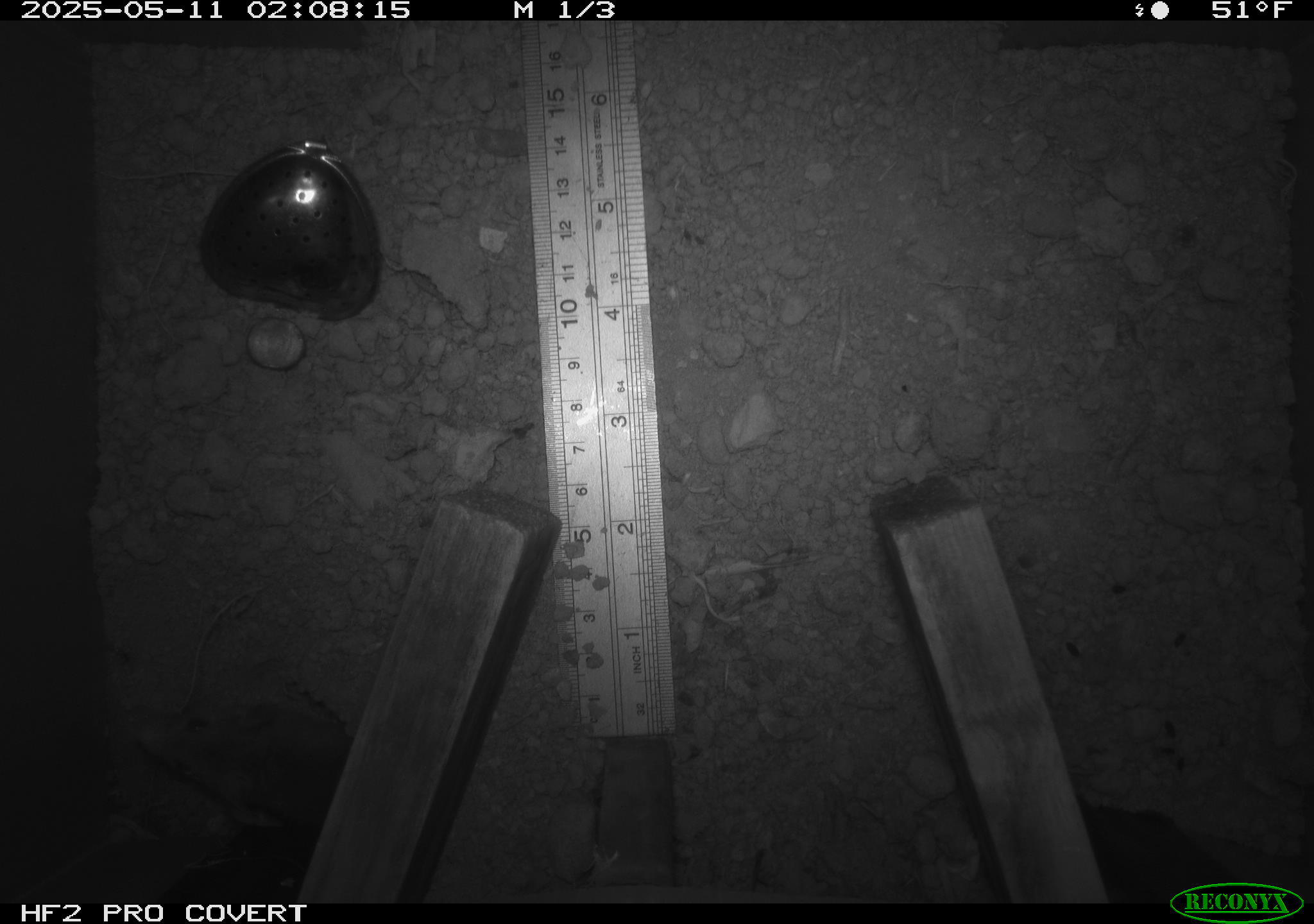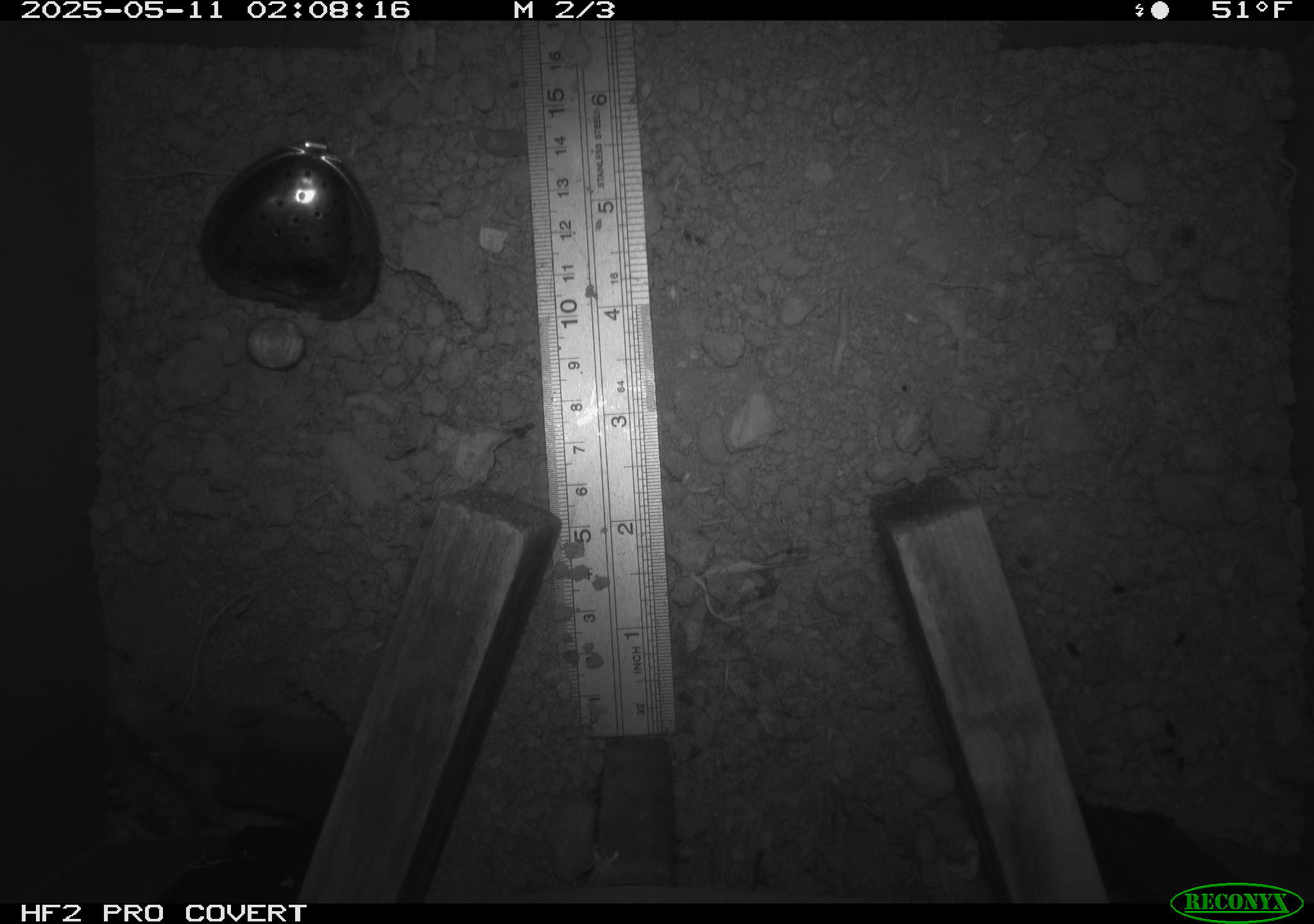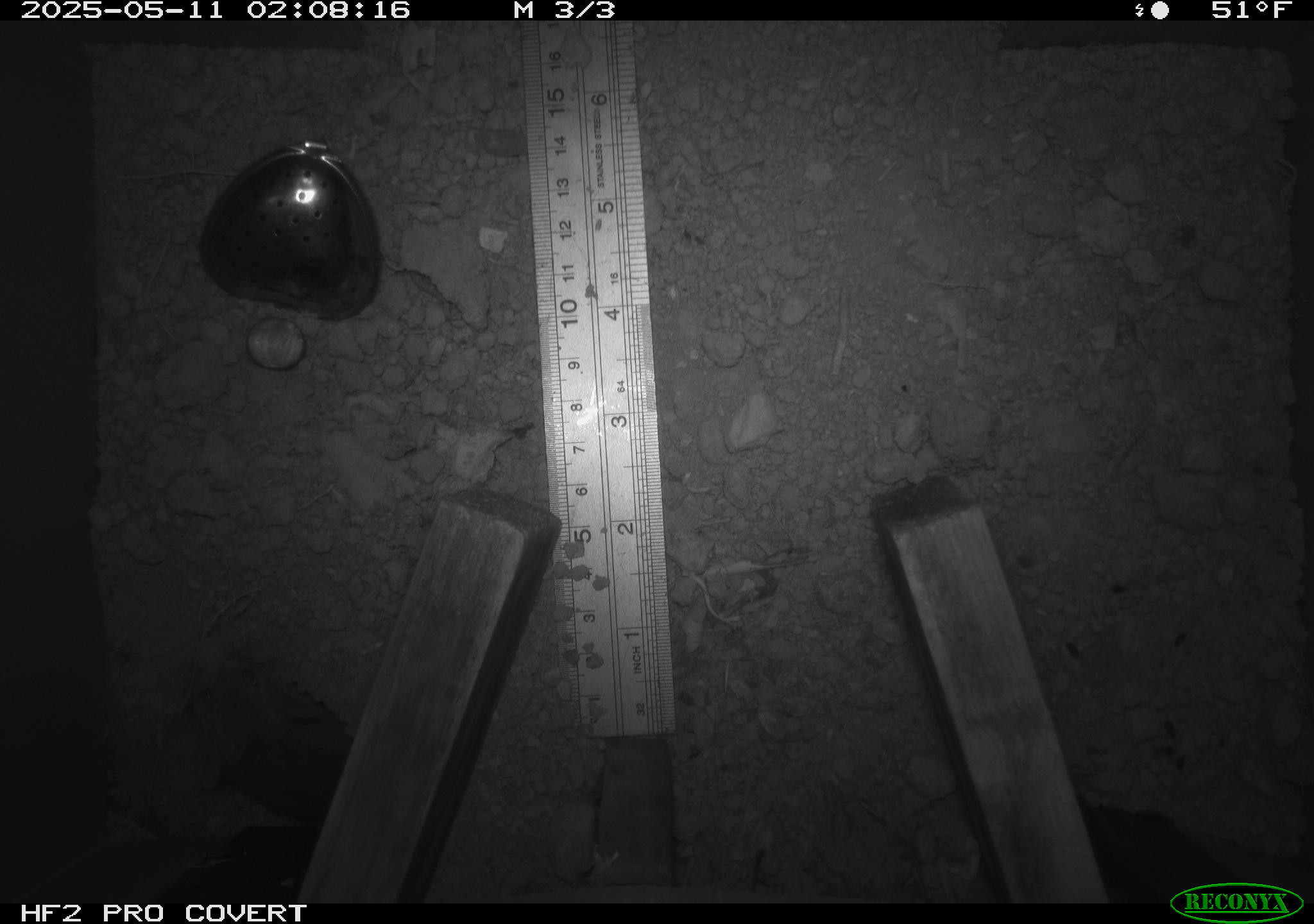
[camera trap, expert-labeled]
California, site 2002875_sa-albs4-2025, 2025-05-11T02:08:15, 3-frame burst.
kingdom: Animalia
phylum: Chordata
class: Mammalia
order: Rodentia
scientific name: Rodentia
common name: mouse species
Mouse species (Rodentia).